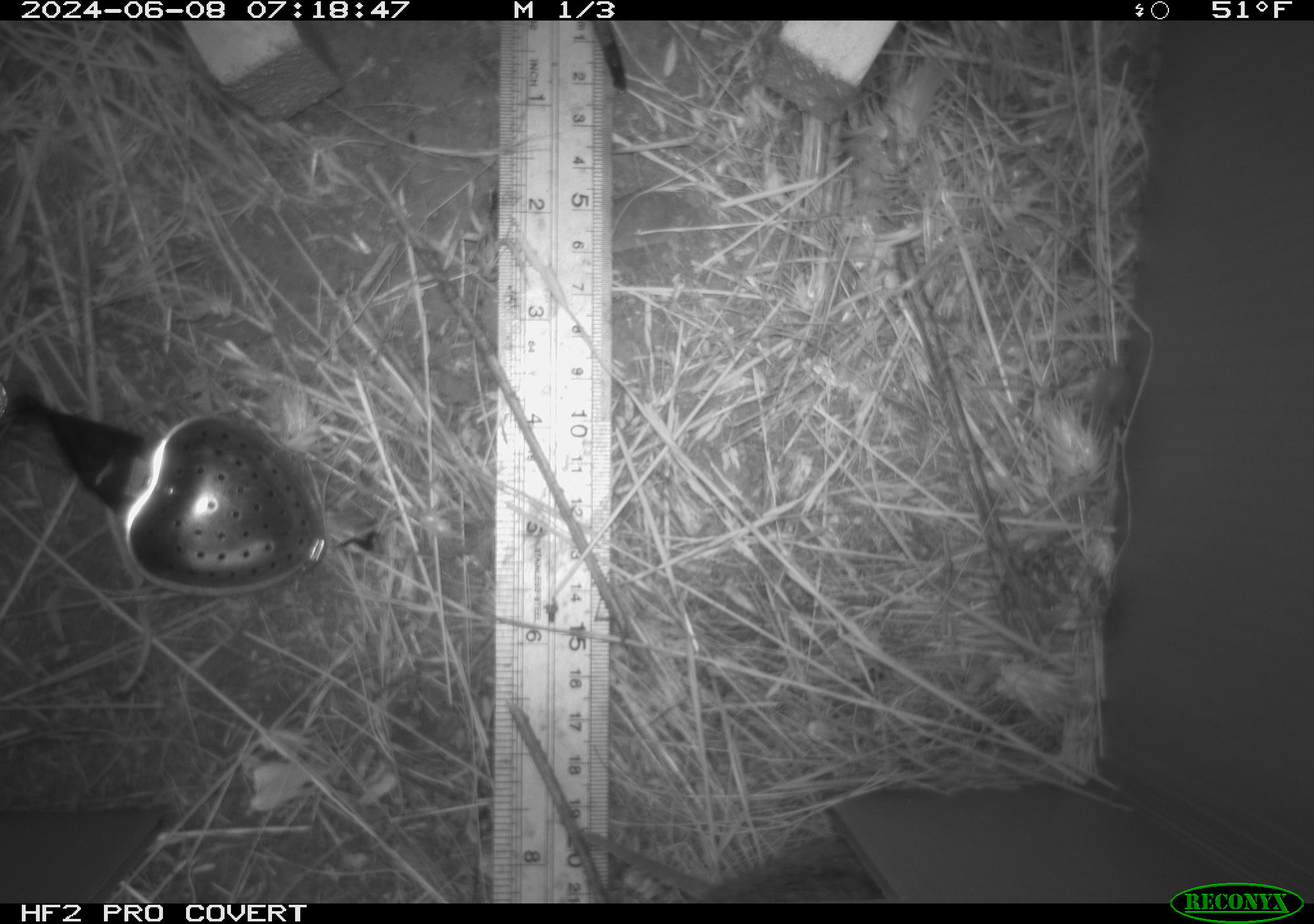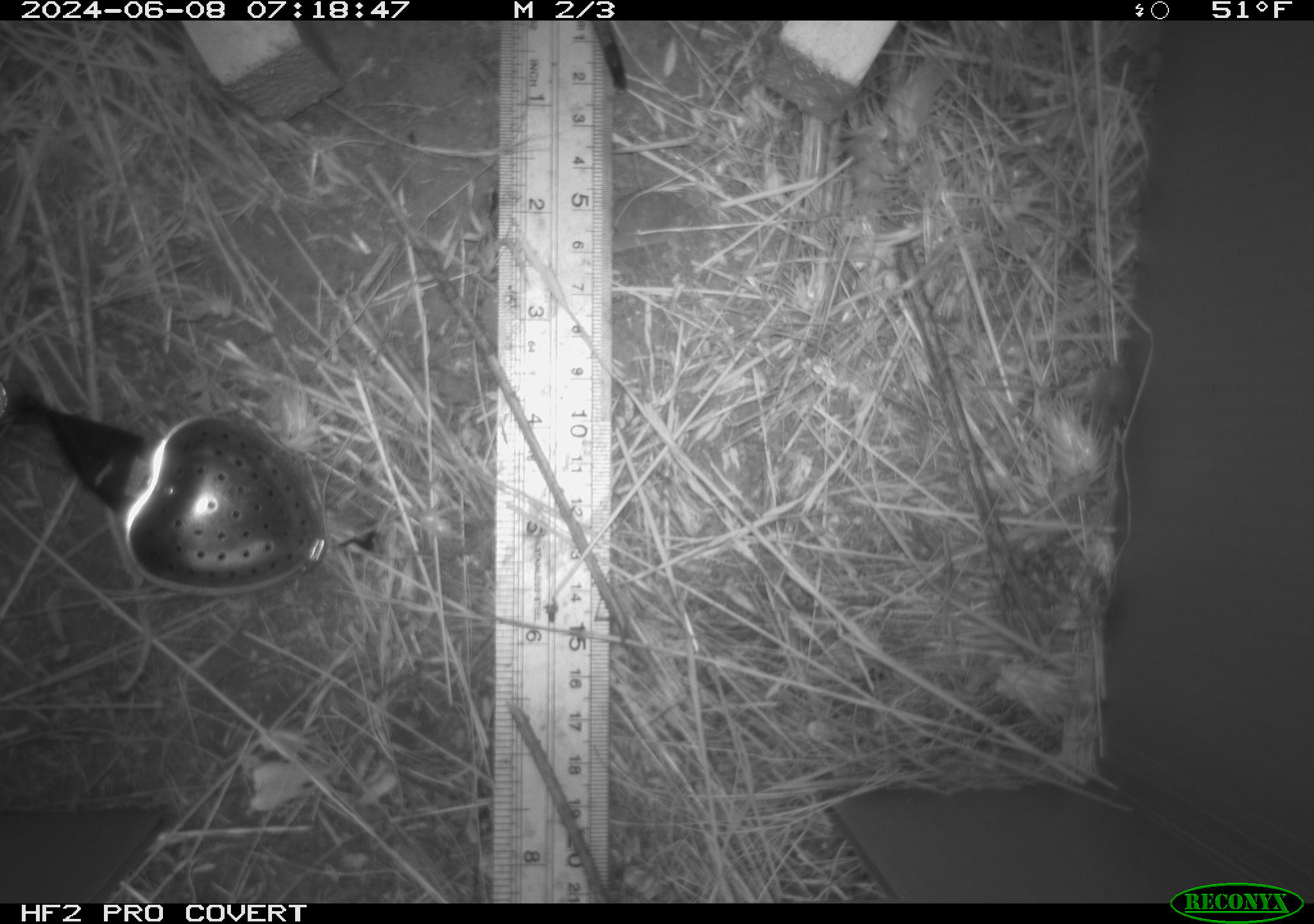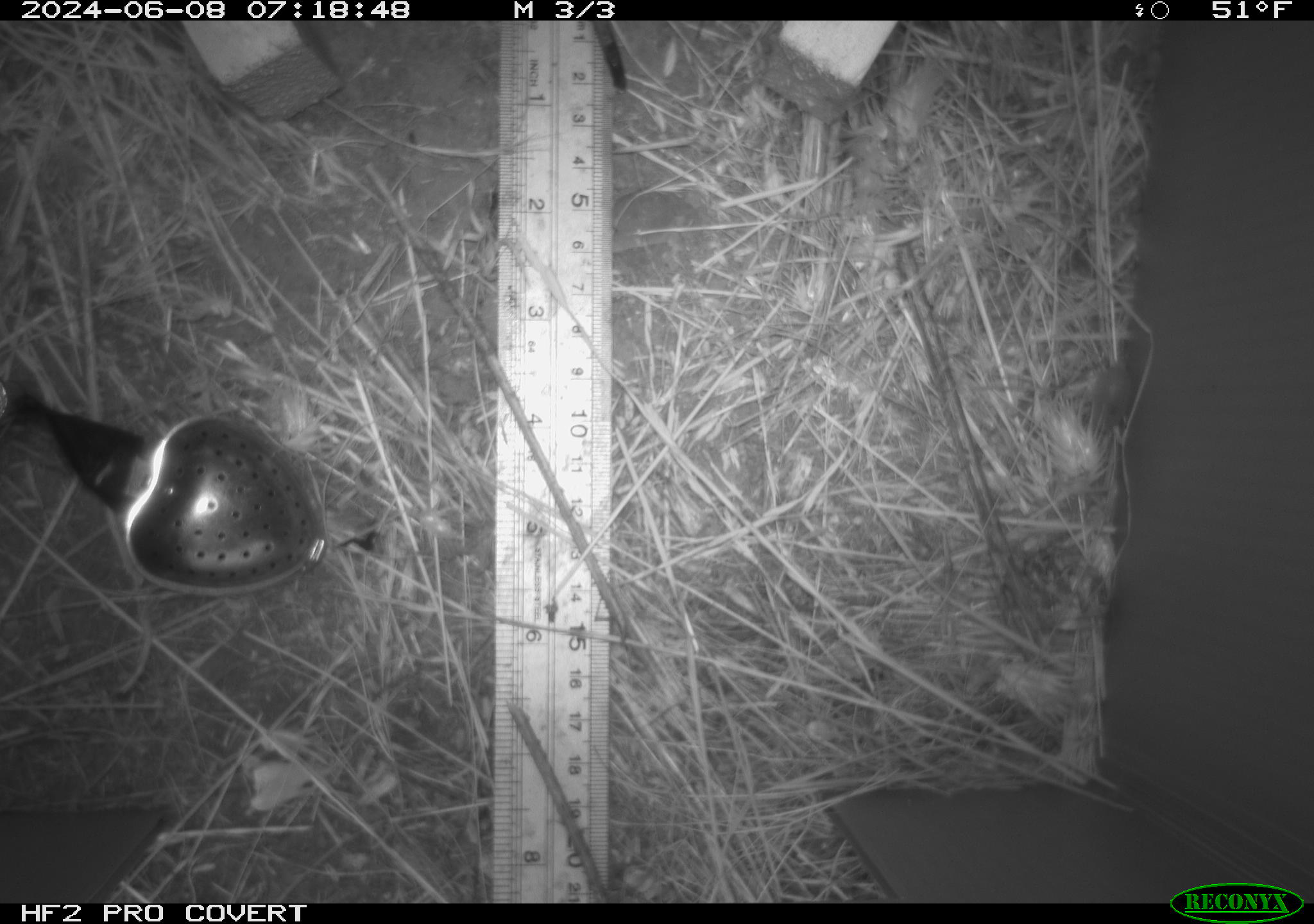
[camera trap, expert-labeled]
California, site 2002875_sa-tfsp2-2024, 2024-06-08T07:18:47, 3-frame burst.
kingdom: Animalia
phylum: Chordata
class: Mammalia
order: Rodentia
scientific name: Rodentia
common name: rodent